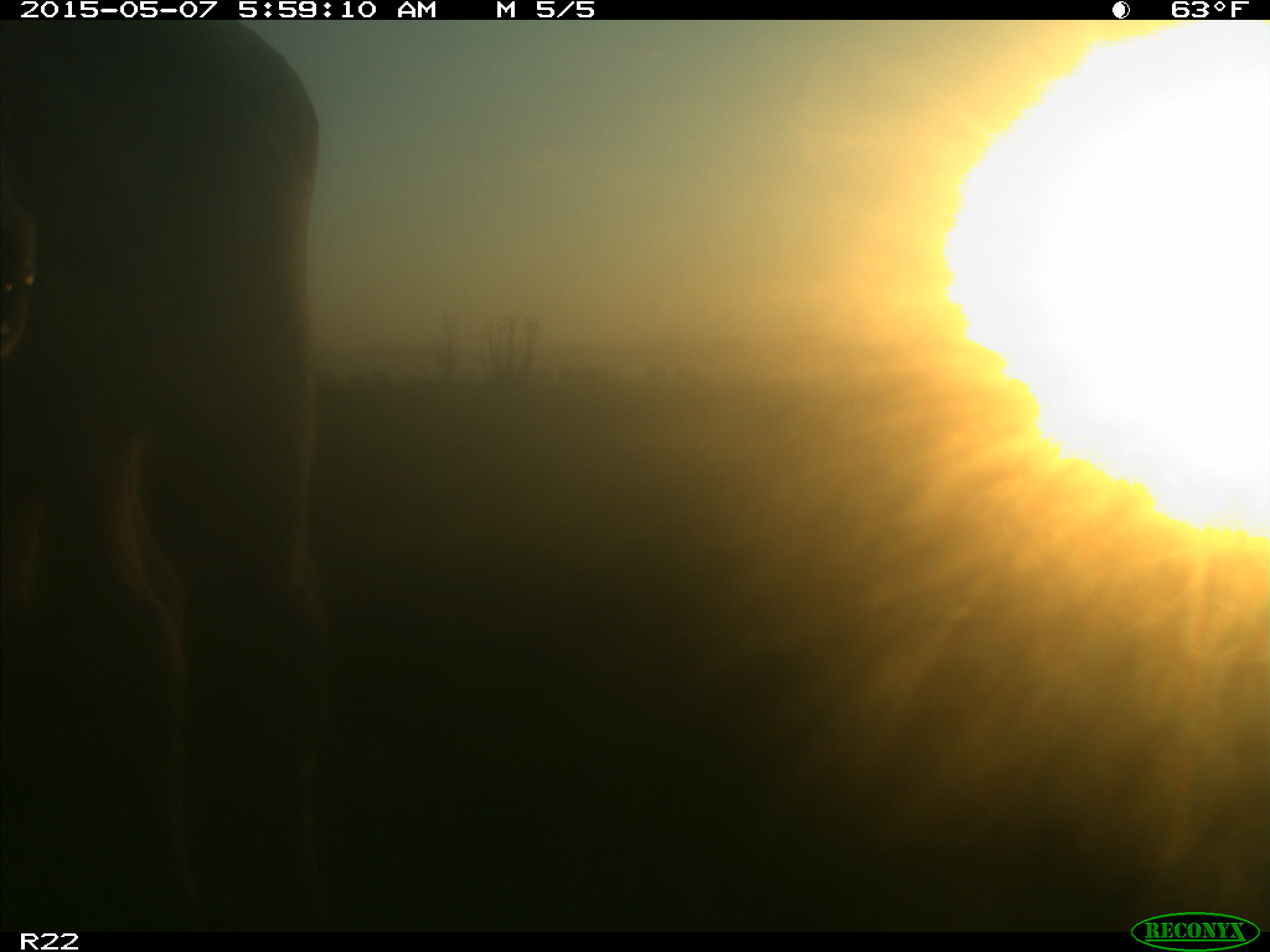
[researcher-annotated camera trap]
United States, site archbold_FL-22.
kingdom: Animalia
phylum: Chordata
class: Mammalia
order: Artiodactyla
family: Bovidae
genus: Bos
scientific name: Bos taurus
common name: domestic cow